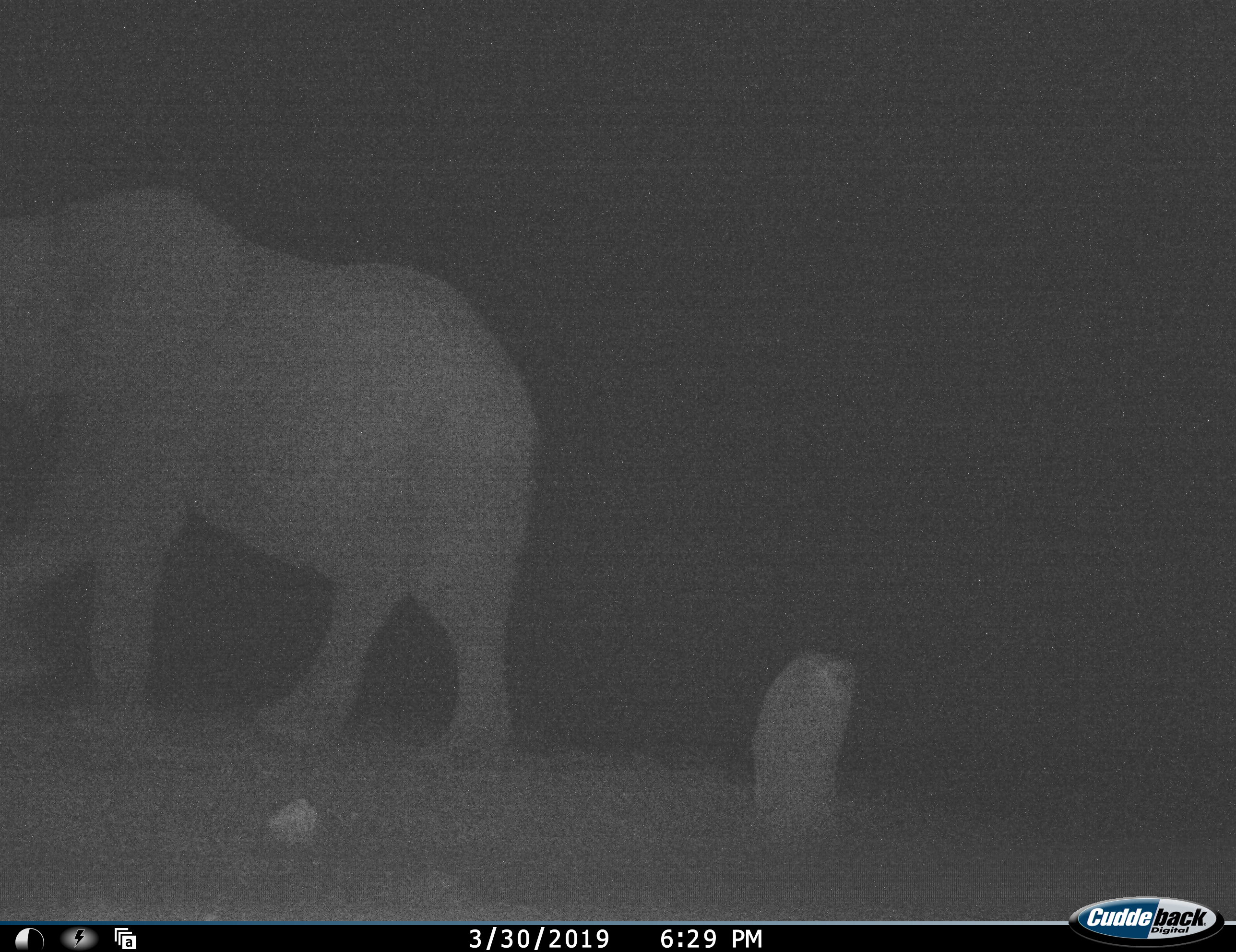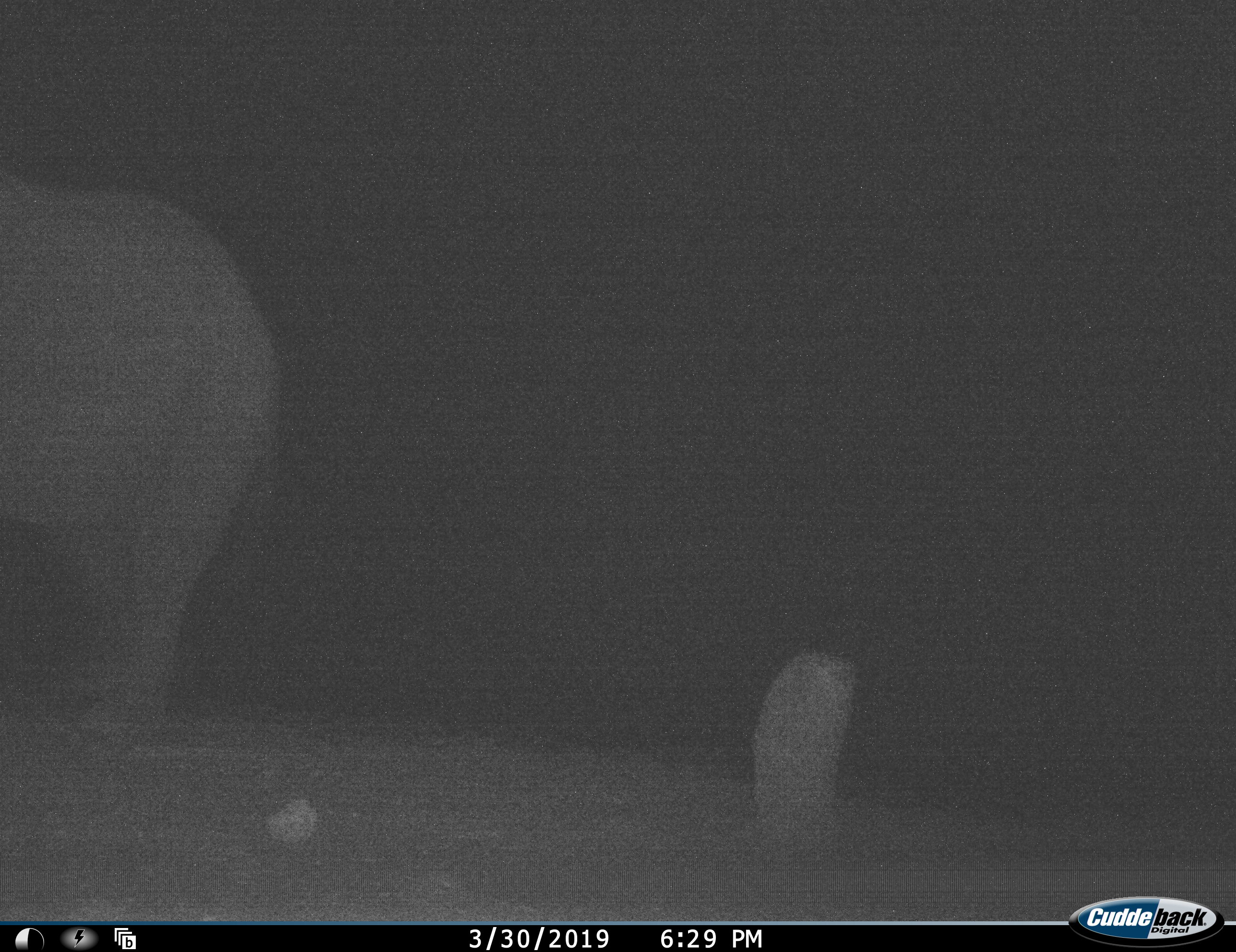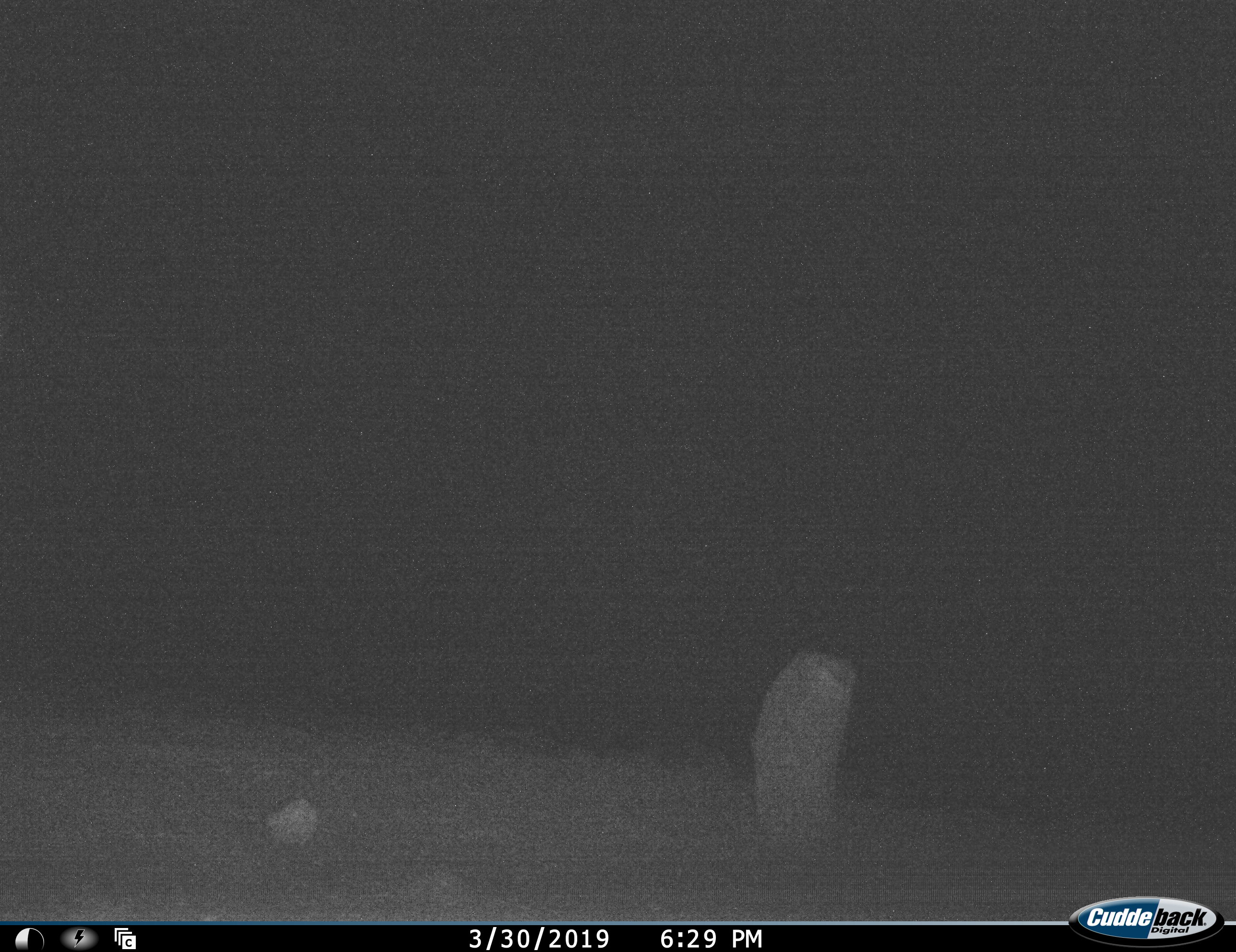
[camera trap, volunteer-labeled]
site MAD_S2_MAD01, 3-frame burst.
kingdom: Animalia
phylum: Chordata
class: Mammalia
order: Proboscidea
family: Elephantidae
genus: Loxodonta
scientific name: Loxodonta africana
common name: african bush elephant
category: elephant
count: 1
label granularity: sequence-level